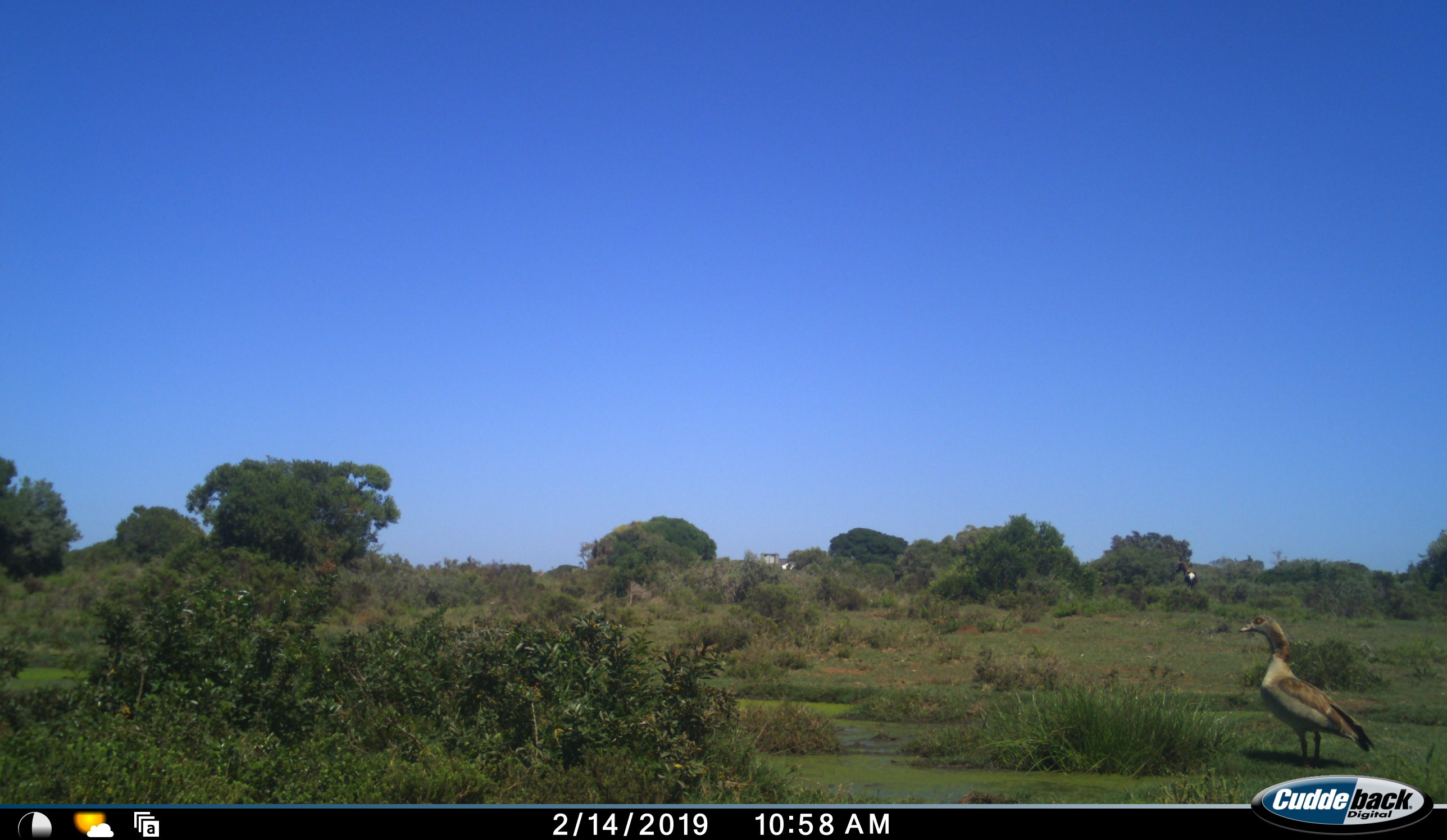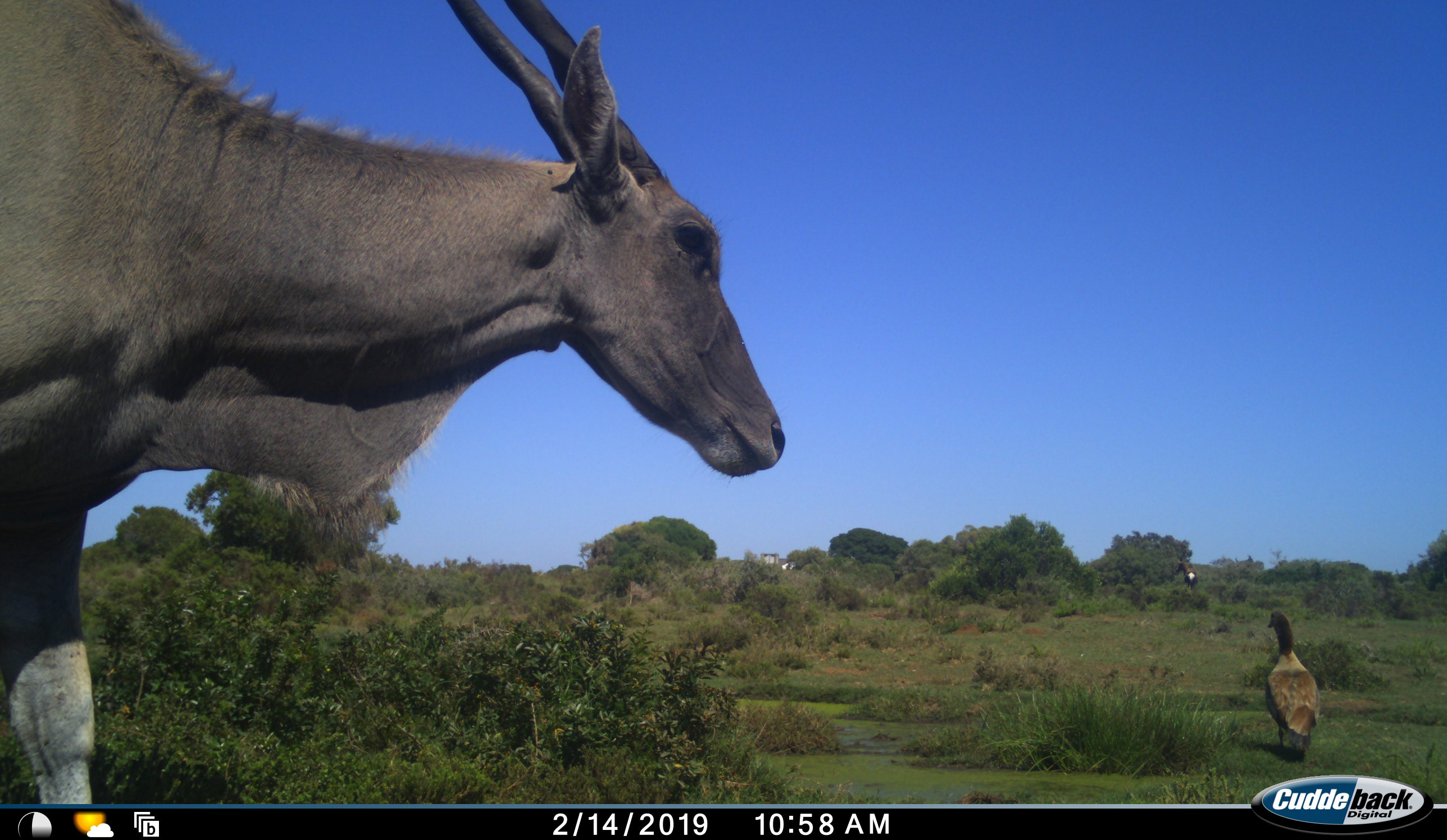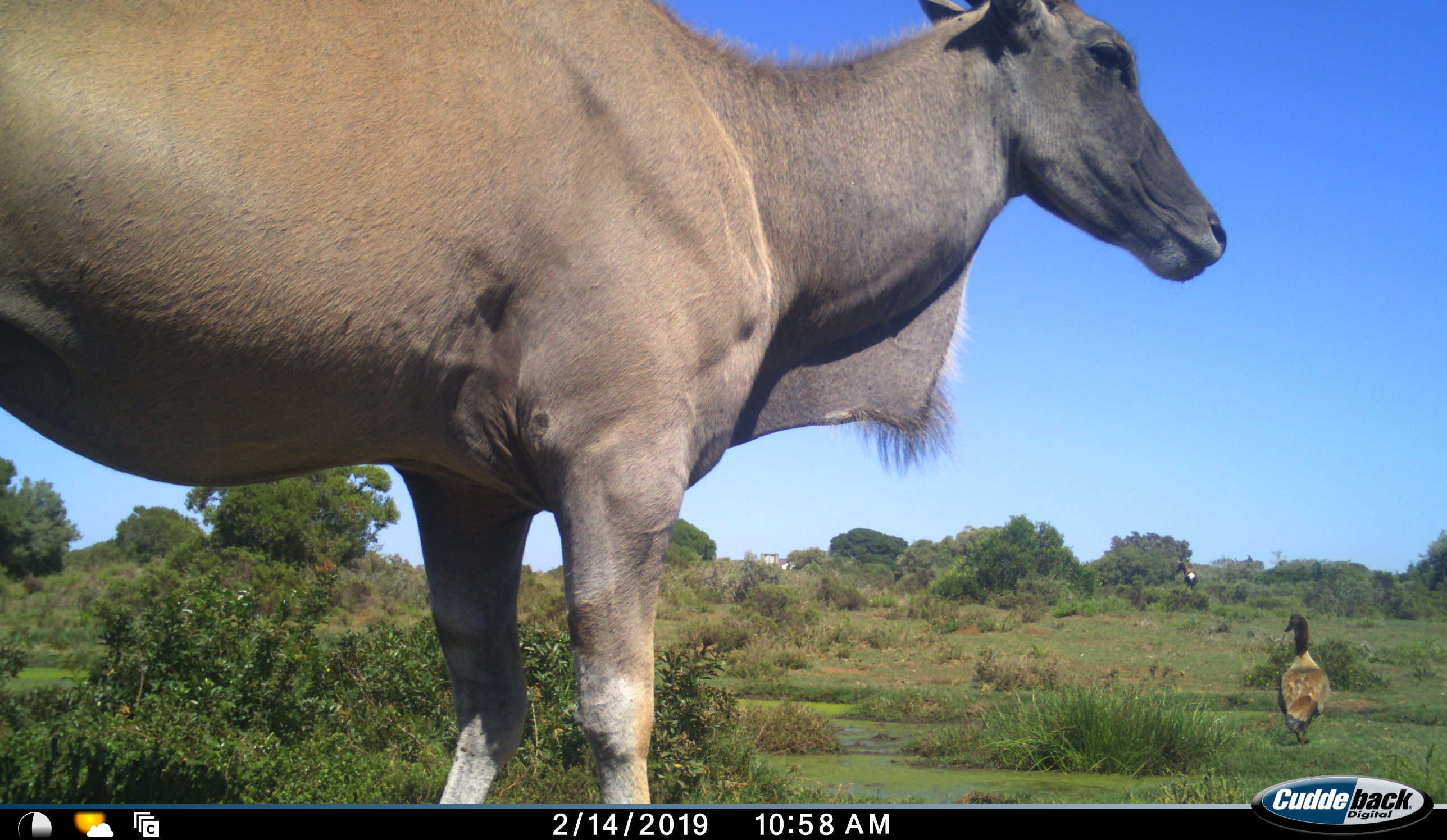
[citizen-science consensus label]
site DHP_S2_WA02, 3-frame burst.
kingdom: Animalia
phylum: Chordata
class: Aves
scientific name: Aves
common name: bird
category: birdother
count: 1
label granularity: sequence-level